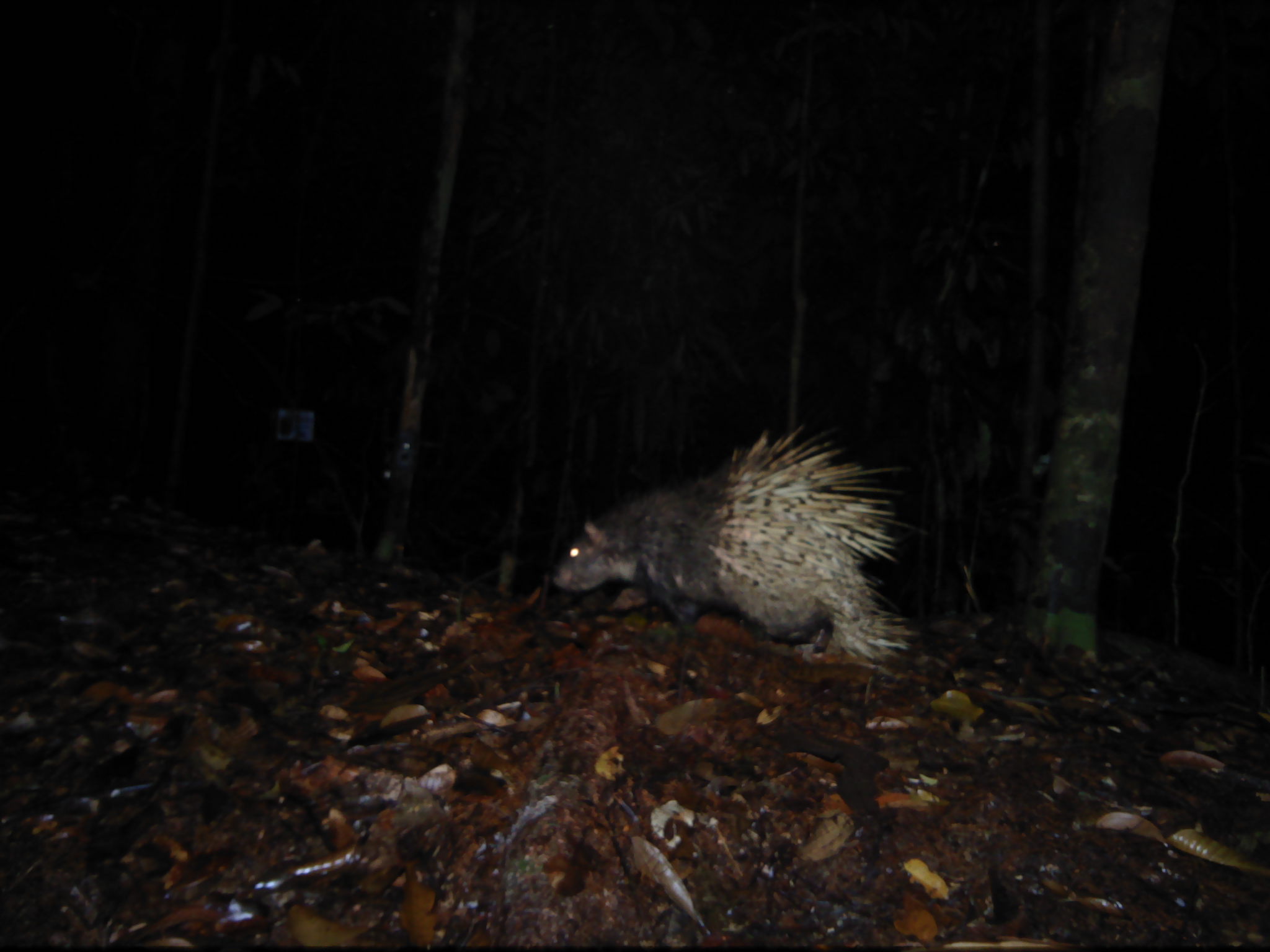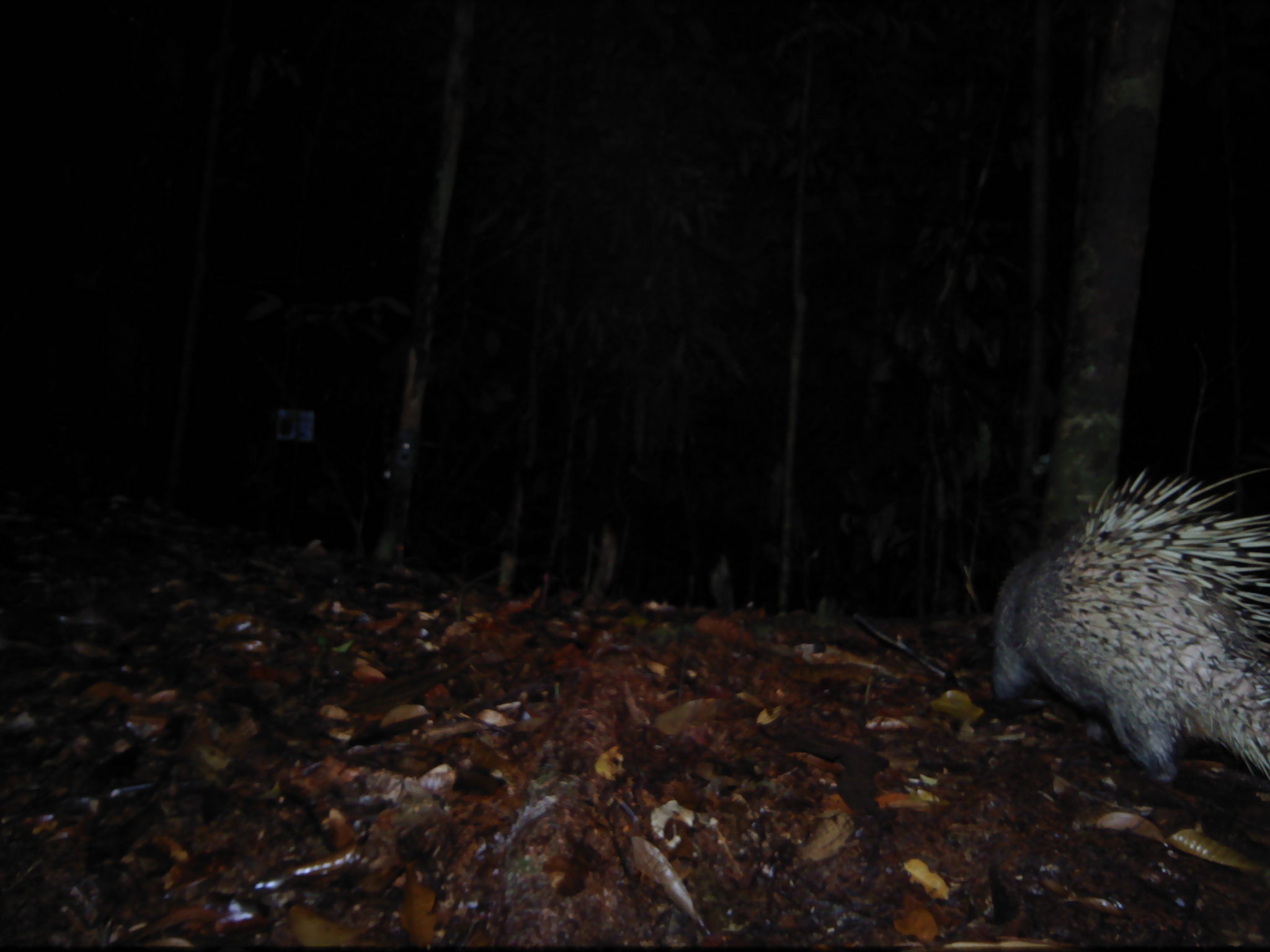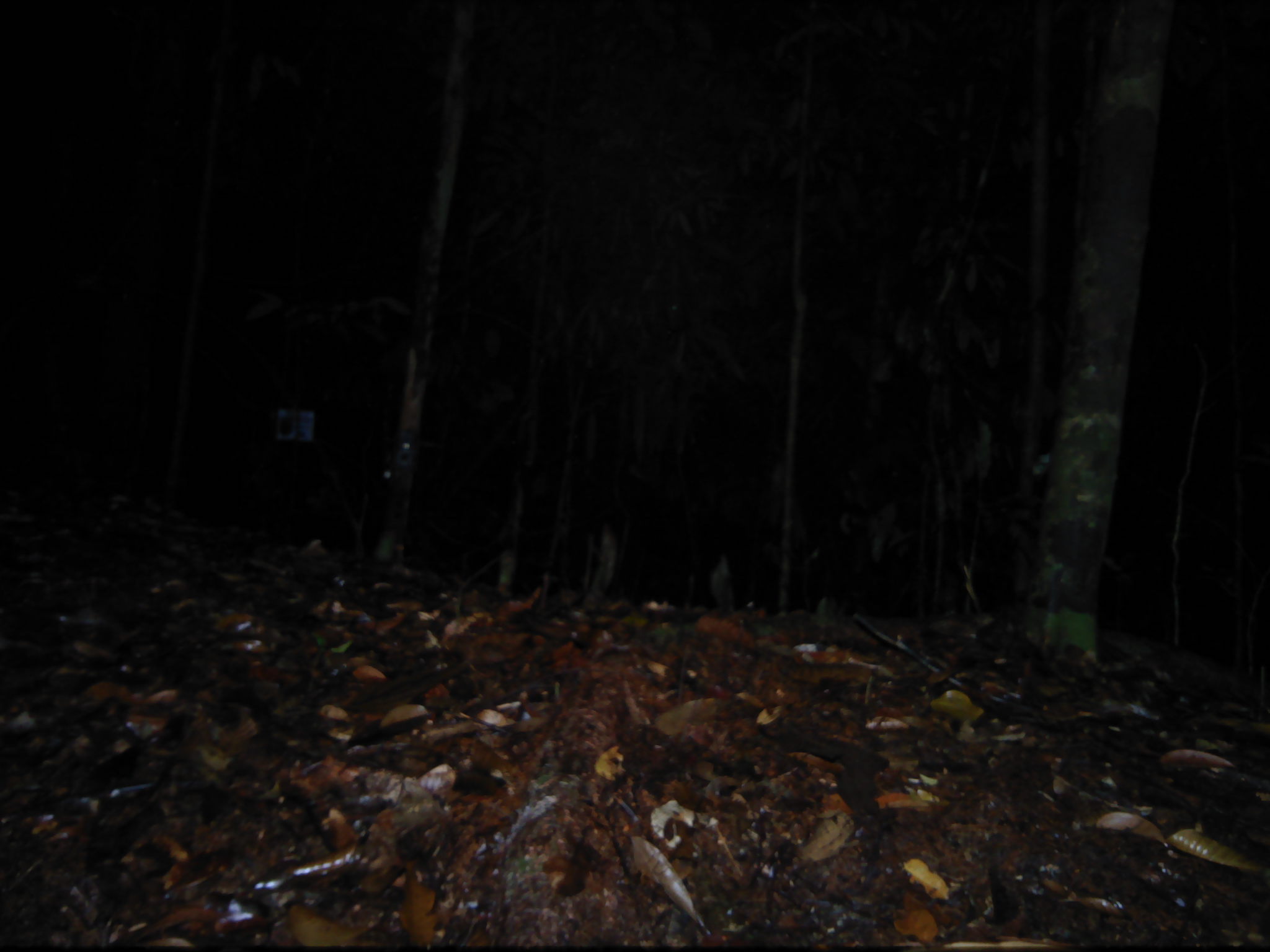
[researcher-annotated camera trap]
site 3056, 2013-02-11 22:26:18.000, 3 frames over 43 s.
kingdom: Animalia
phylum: Chordata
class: Mammalia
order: Rodentia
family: Hystricidae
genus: Hystrix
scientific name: Hystrix brachyura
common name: east asian porcupine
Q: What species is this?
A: Hystrix brachyura (east asian porcupine).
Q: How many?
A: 1.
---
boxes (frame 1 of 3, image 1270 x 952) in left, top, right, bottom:
hystrix brachyura: 551, 422, 927, 663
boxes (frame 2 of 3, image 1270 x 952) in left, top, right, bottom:
hystrix brachyura: 991, 465, 1270, 786